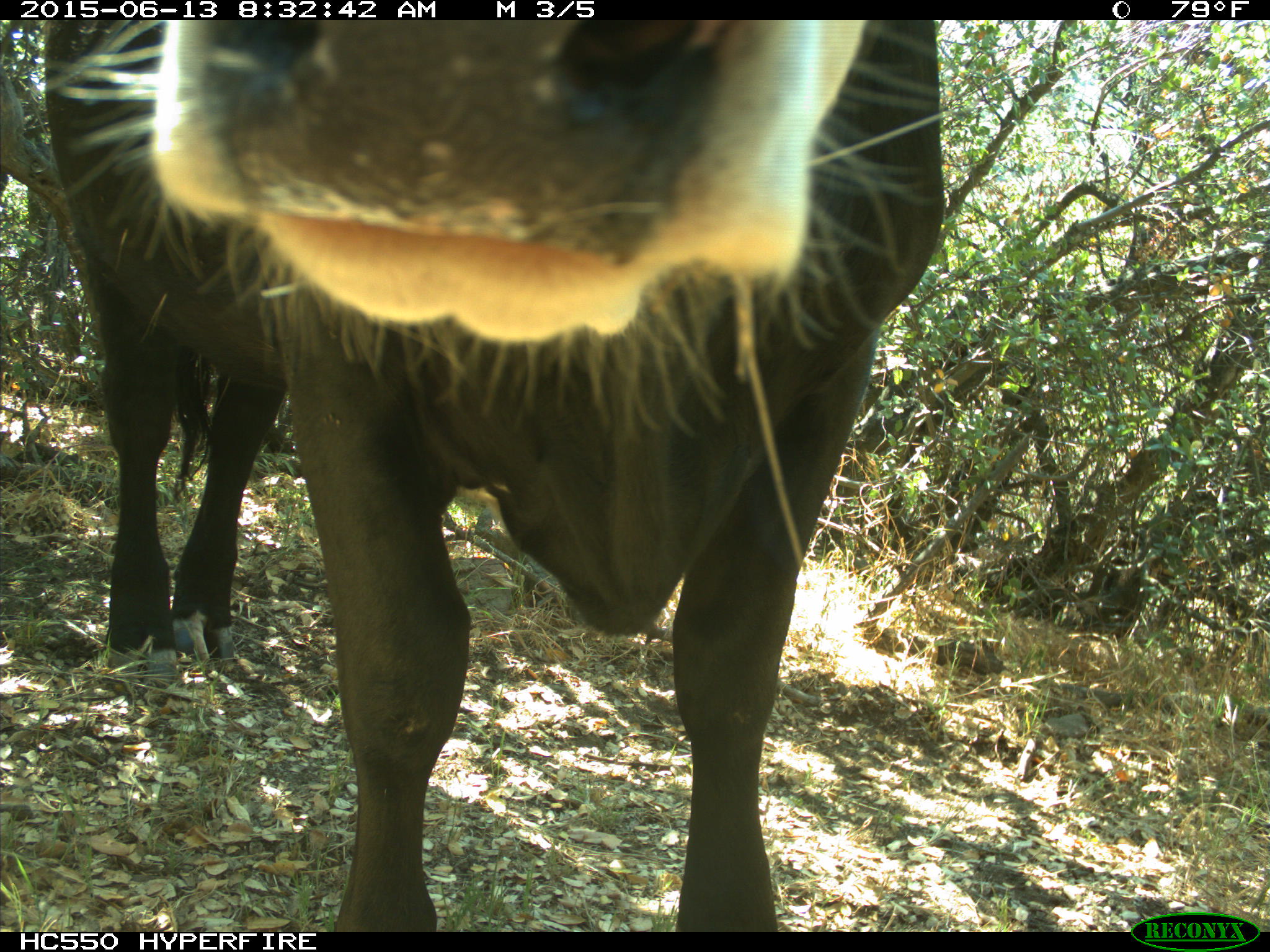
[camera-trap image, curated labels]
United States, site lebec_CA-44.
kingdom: Animalia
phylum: Chordata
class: Mammalia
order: Artiodactyla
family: Bovidae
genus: Bos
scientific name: Bos taurus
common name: domestic cow